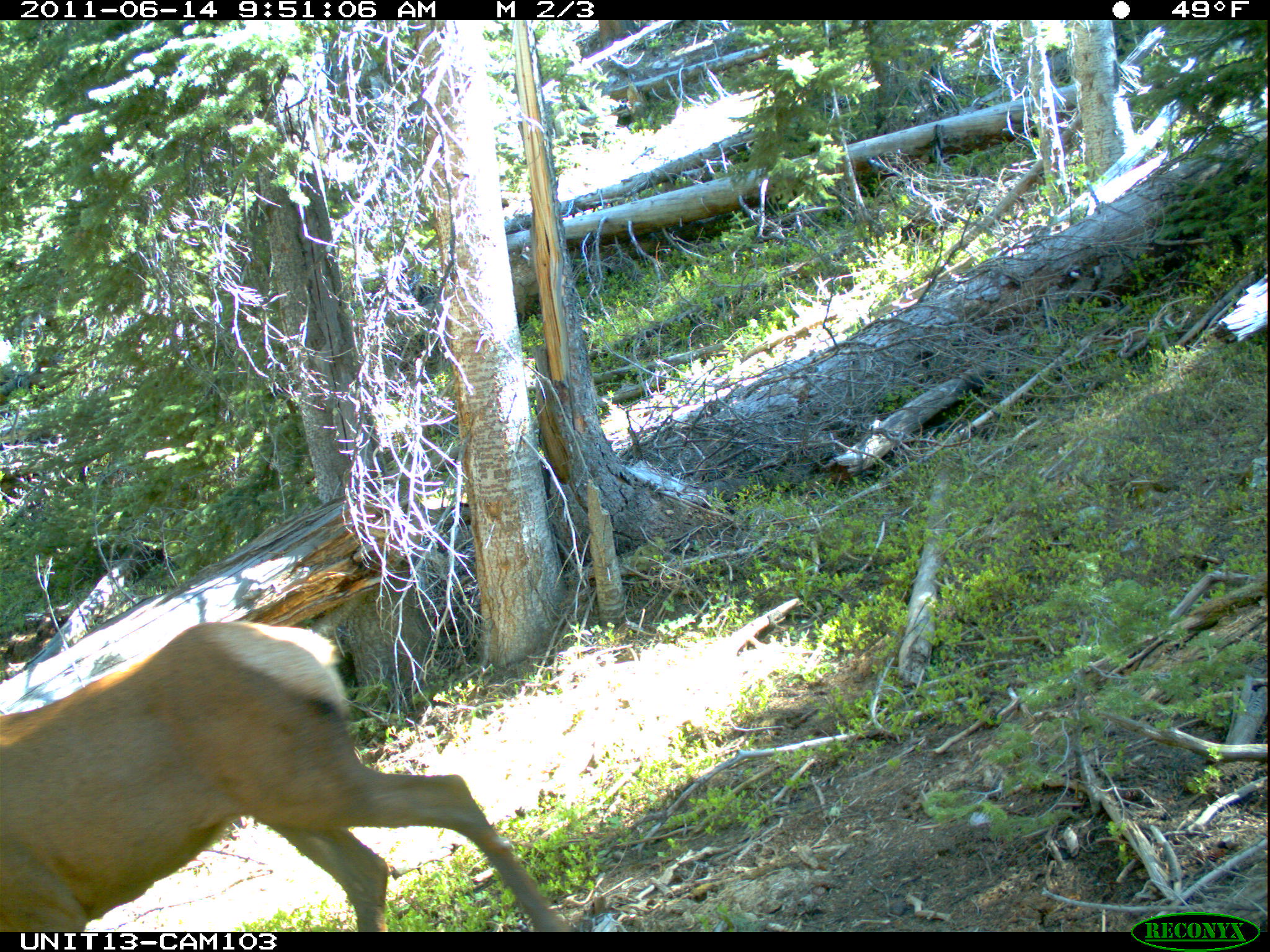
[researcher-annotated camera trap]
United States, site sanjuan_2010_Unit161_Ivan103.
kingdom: Animalia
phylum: Chordata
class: Mammalia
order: Artiodactyla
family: Cervidae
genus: Cervus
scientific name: Cervus elaphus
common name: red deer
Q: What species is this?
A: Cervus elaphus (red deer).